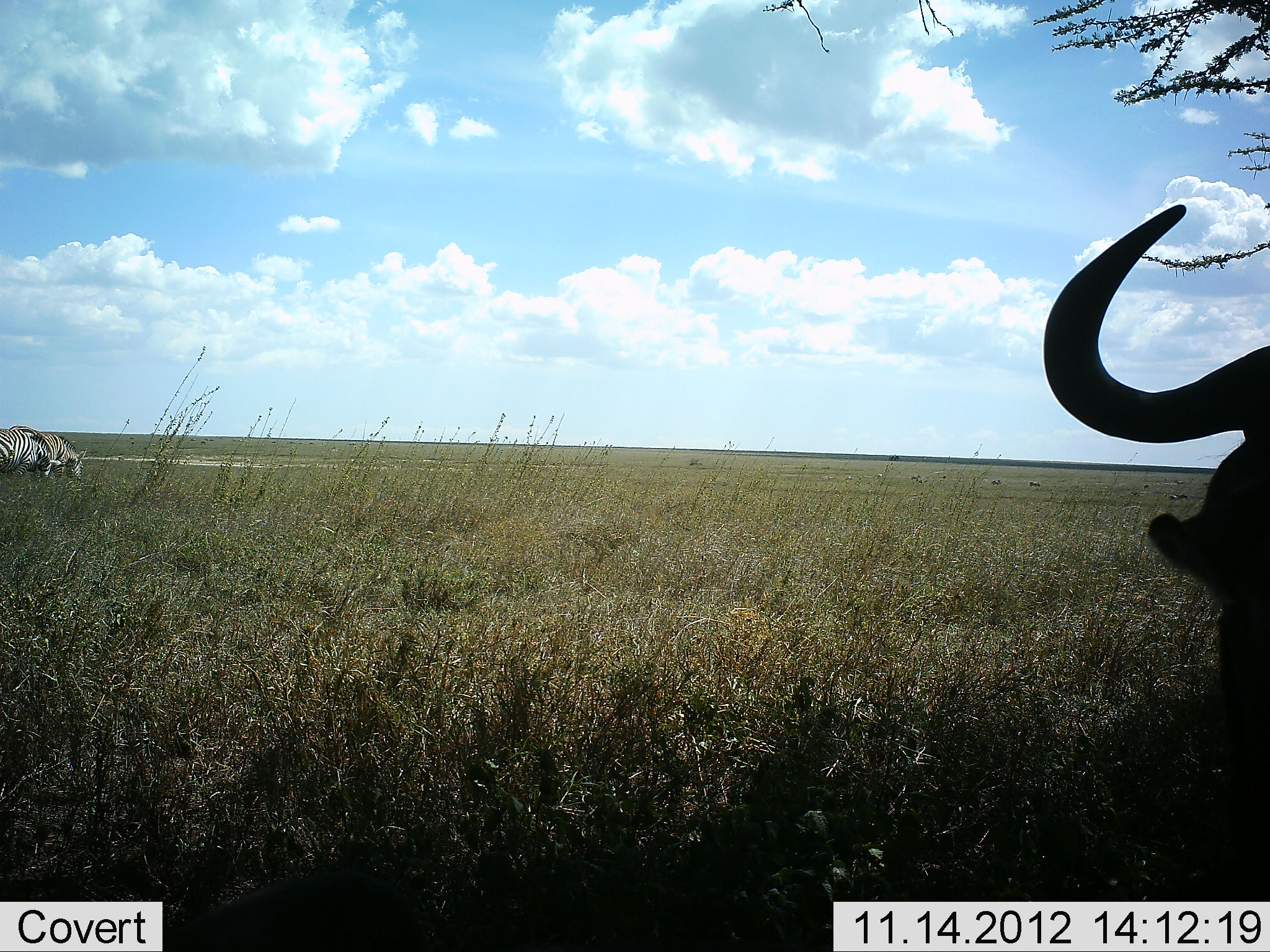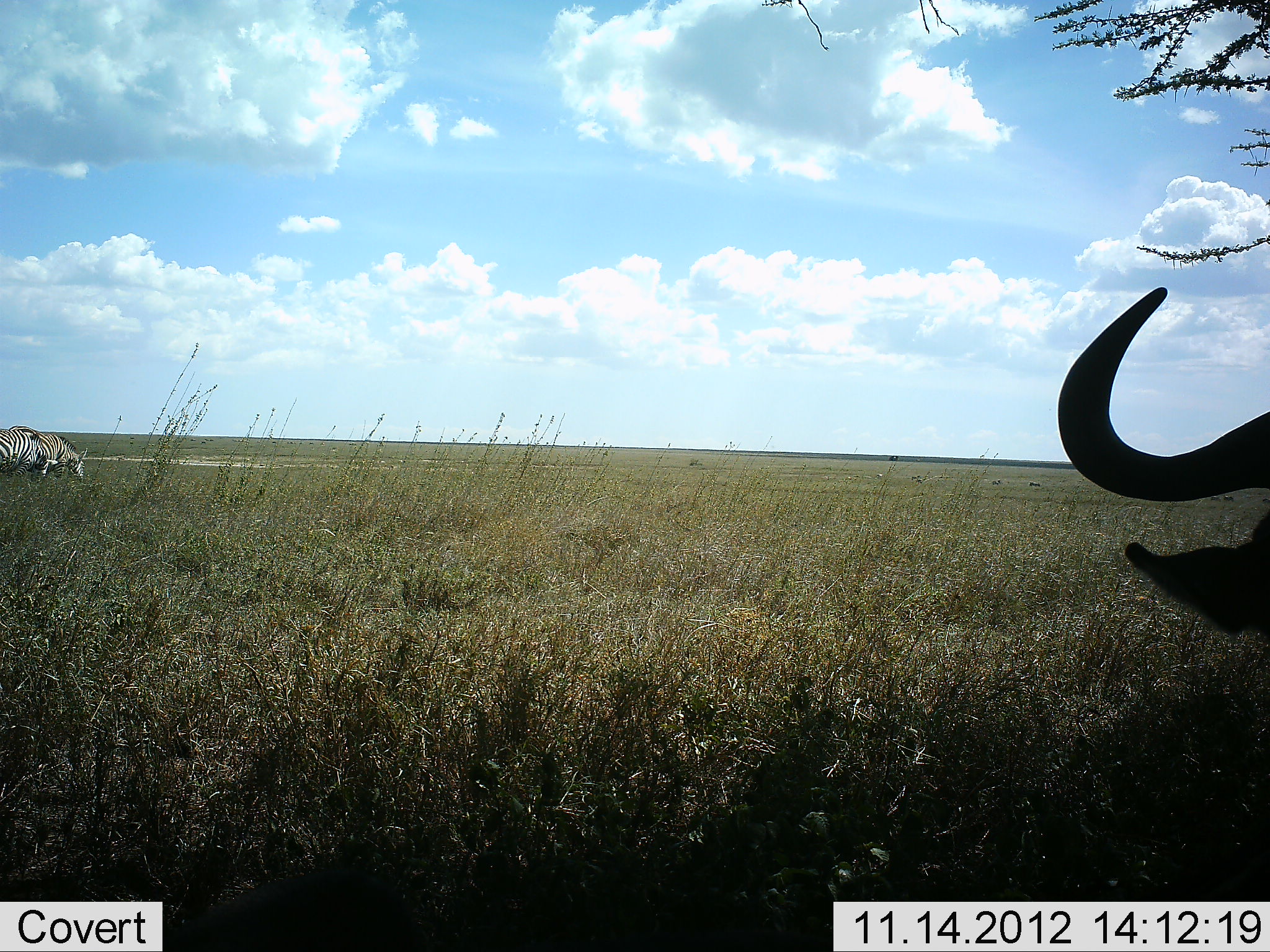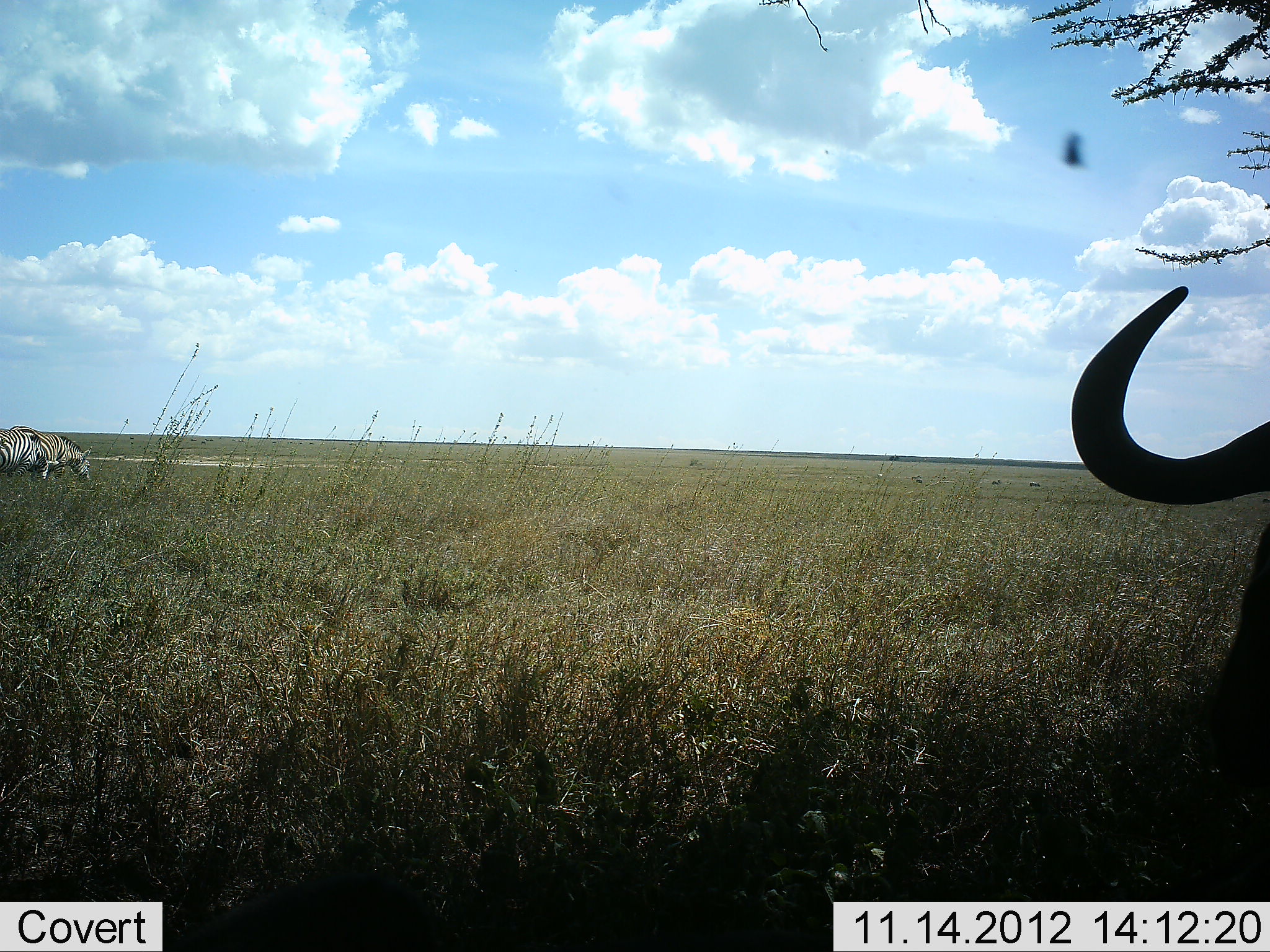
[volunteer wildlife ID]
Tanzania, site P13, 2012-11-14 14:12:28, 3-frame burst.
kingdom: Animalia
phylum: Chordata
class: Mammalia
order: Artiodactyla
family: Bovidae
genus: Connochaetes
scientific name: Connochaetes taurinus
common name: blue wildebeest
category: wildebeest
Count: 1.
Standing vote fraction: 62%.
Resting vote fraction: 38%.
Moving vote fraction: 0%.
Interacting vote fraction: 0%.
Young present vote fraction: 0%.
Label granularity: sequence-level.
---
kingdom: Animalia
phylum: Chordata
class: Mammalia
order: Perissodactyla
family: Equidae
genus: Equus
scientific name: Equus quagga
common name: plains zebra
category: zebra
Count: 2.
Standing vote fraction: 46%.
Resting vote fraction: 0%.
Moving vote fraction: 0%.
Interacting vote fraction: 0%.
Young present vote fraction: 0%.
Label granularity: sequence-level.